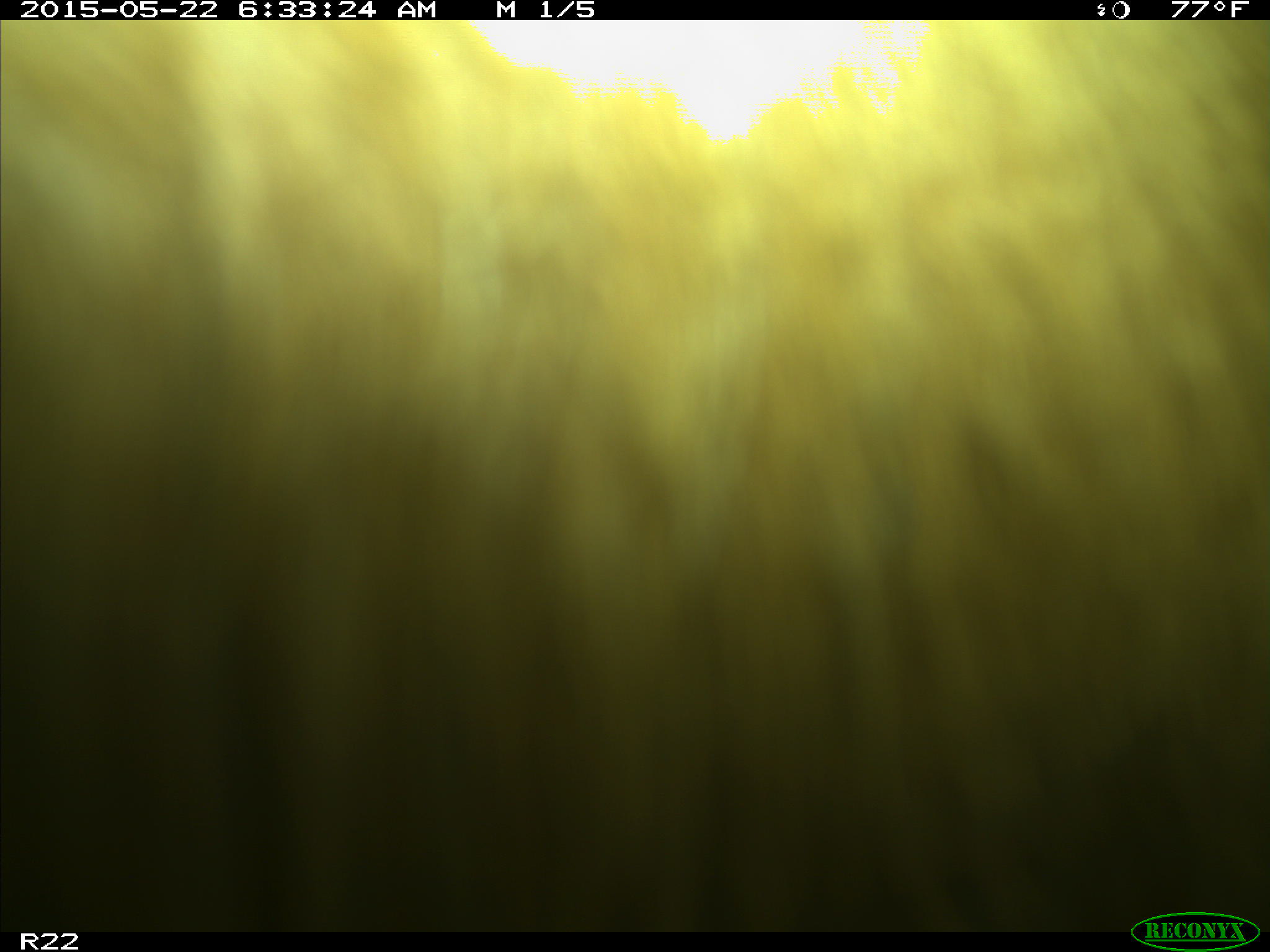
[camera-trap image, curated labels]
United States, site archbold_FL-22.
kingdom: Animalia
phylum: Chordata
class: Mammalia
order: Artiodactyla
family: Bovidae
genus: Bos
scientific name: Bos taurus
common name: domestic cow